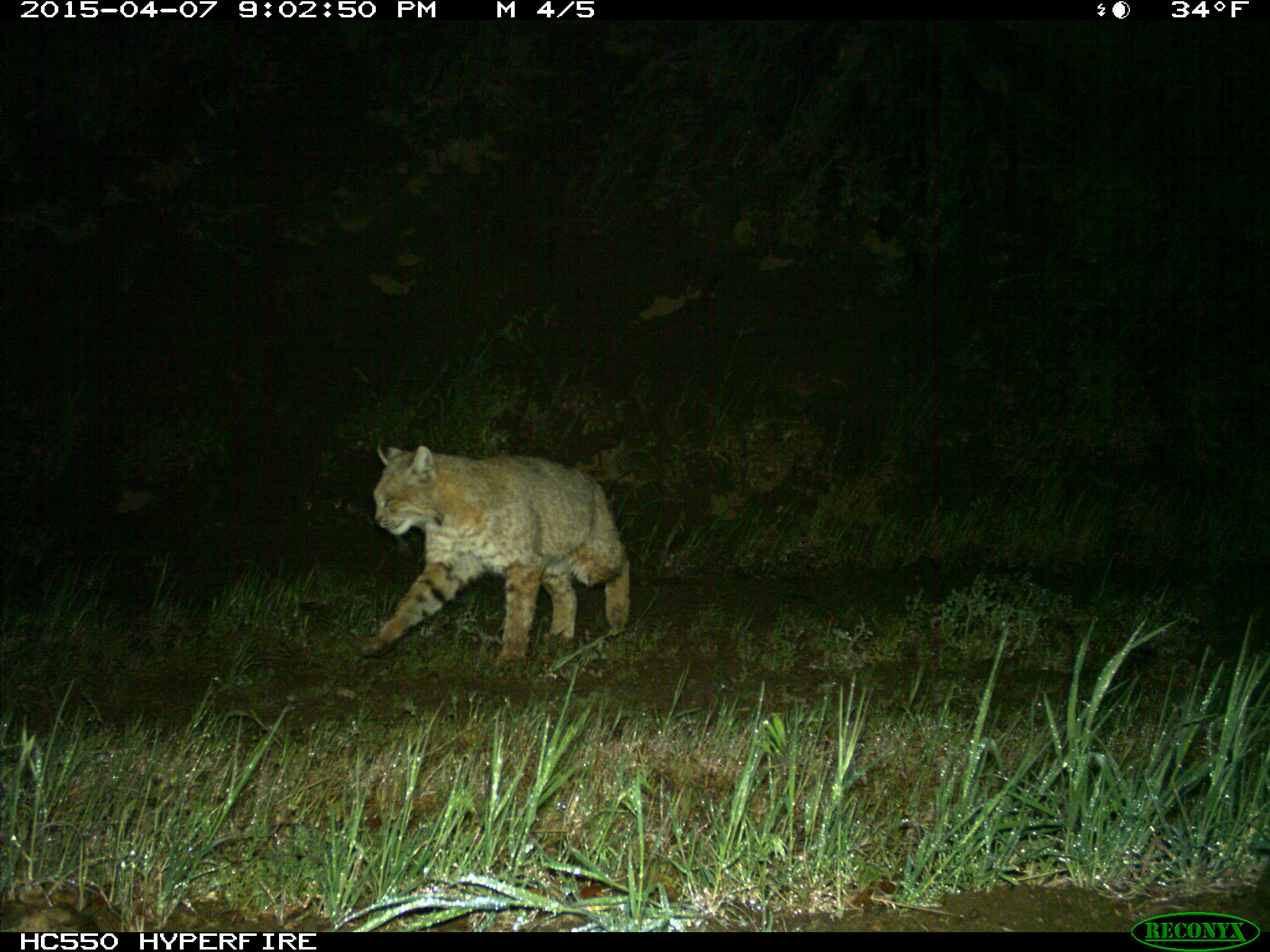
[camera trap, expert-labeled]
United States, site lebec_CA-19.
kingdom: Animalia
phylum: Chordata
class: Mammalia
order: Carnivora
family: Felidae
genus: Lynx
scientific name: Lynx rufus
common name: bobcat